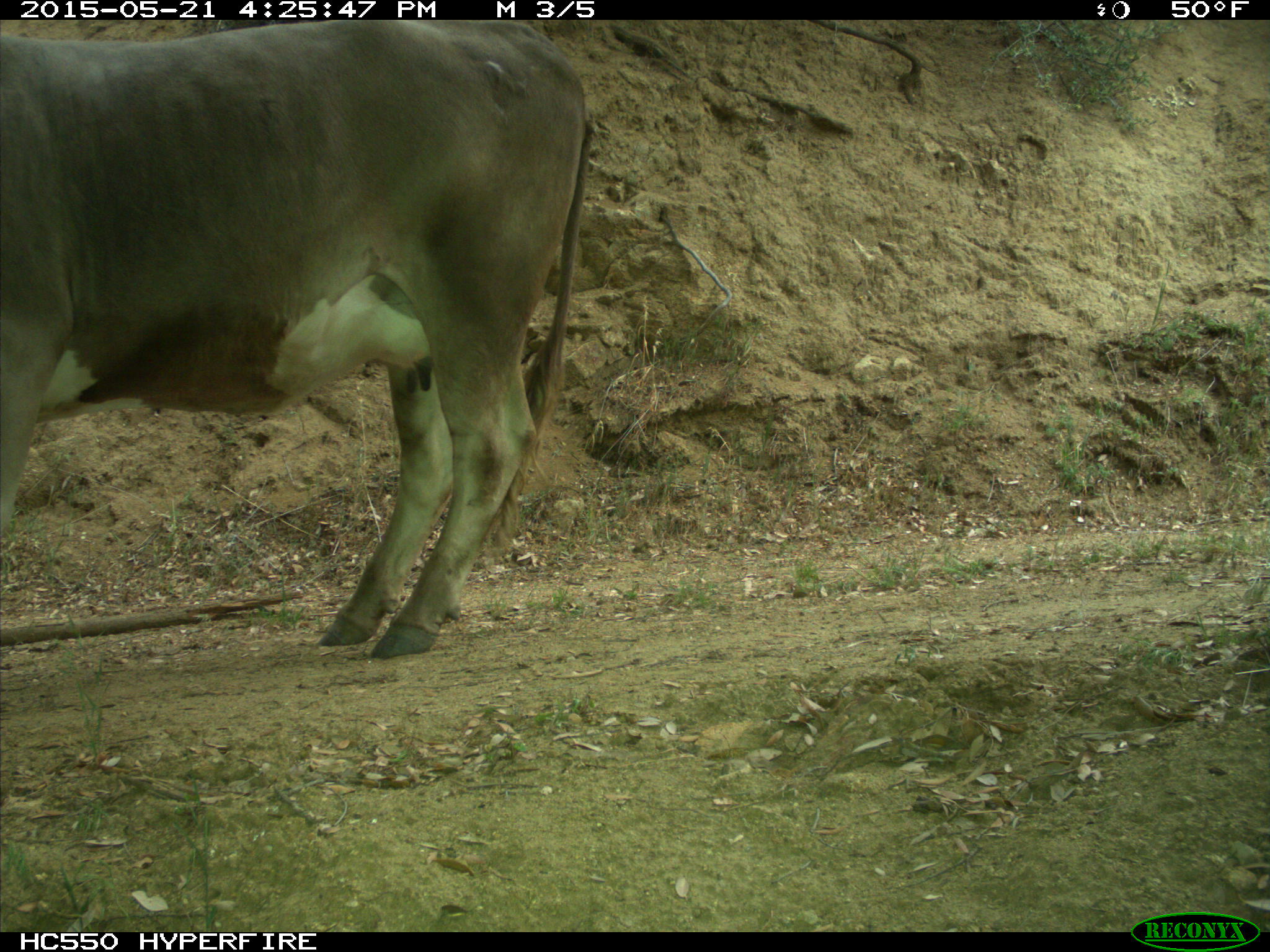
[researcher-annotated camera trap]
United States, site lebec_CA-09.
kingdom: Animalia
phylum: Chordata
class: Mammalia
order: Artiodactyla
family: Bovidae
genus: Bos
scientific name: Bos taurus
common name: domestic cow